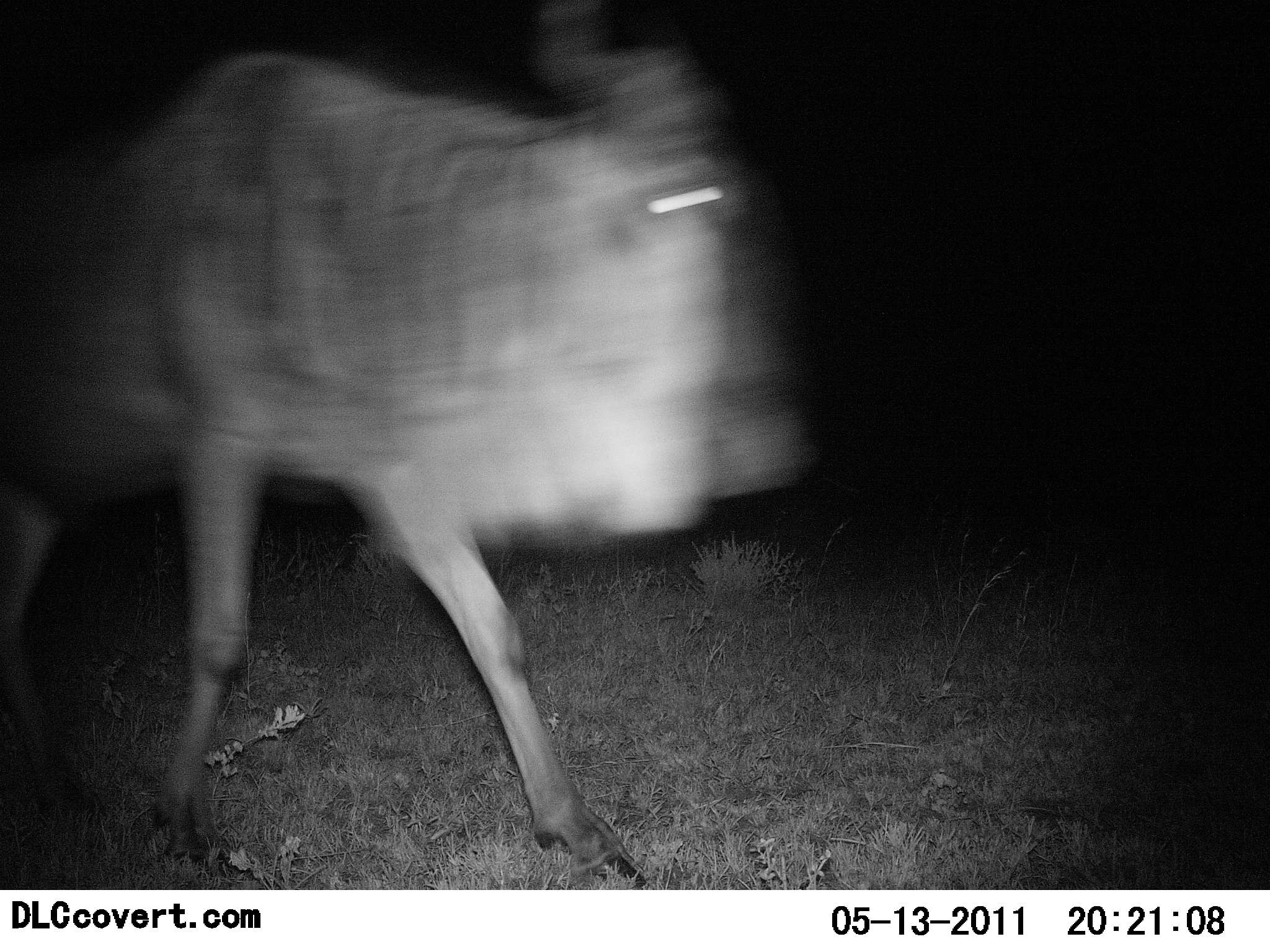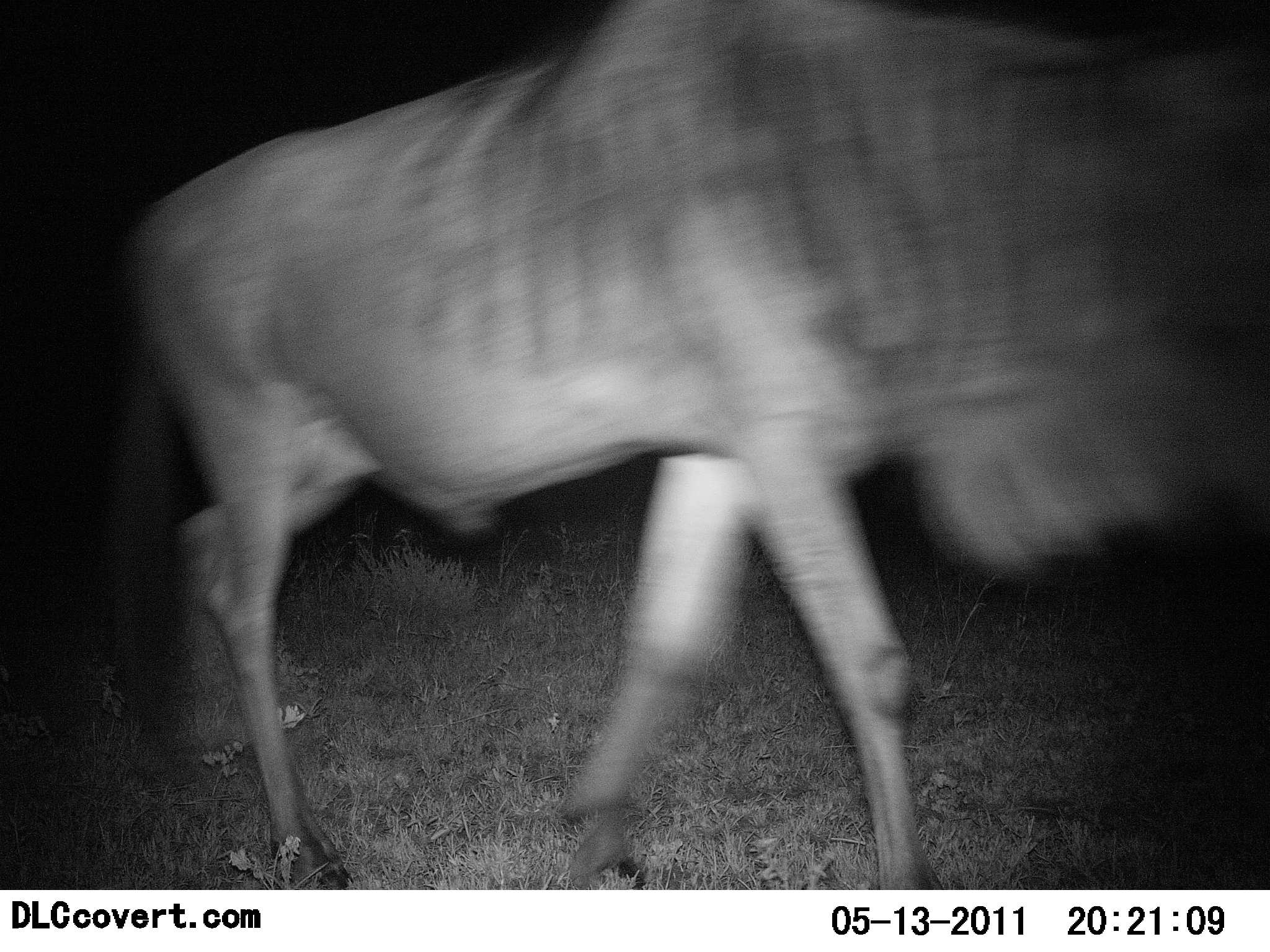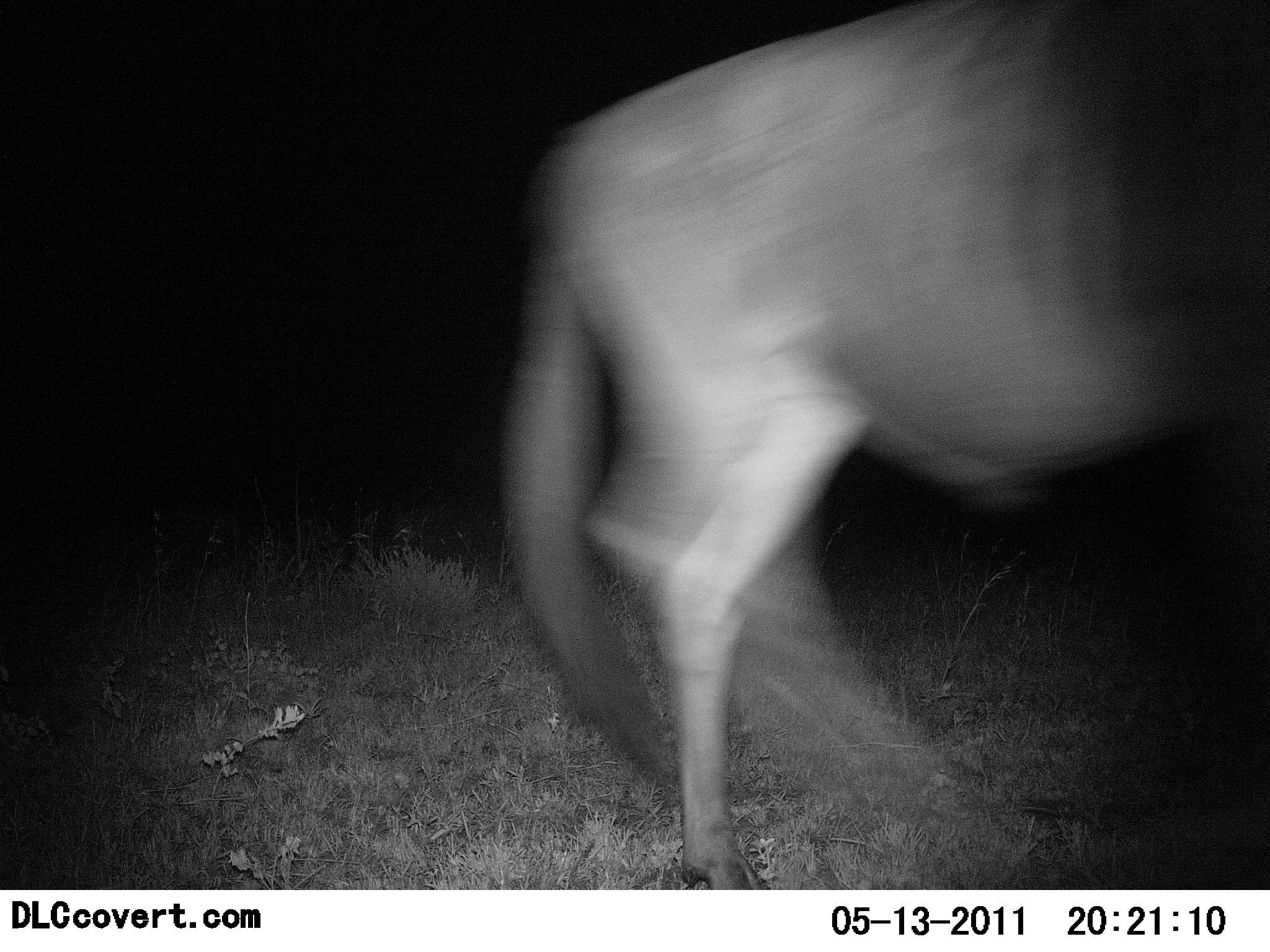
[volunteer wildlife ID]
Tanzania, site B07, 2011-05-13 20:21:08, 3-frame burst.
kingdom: Animalia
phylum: Chordata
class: Mammalia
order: Artiodactyla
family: Bovidae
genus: Connochaetes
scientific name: Connochaetes taurinus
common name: blue wildebeest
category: wildebeest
Wildebeest (blue wildebeest) (Connochaetes taurinus), count 1. Behavior (volunteer vote fractions): standing 0%, resting 0%, moving 100%, interacting 0%. Young present (vote fraction): 0%. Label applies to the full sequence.